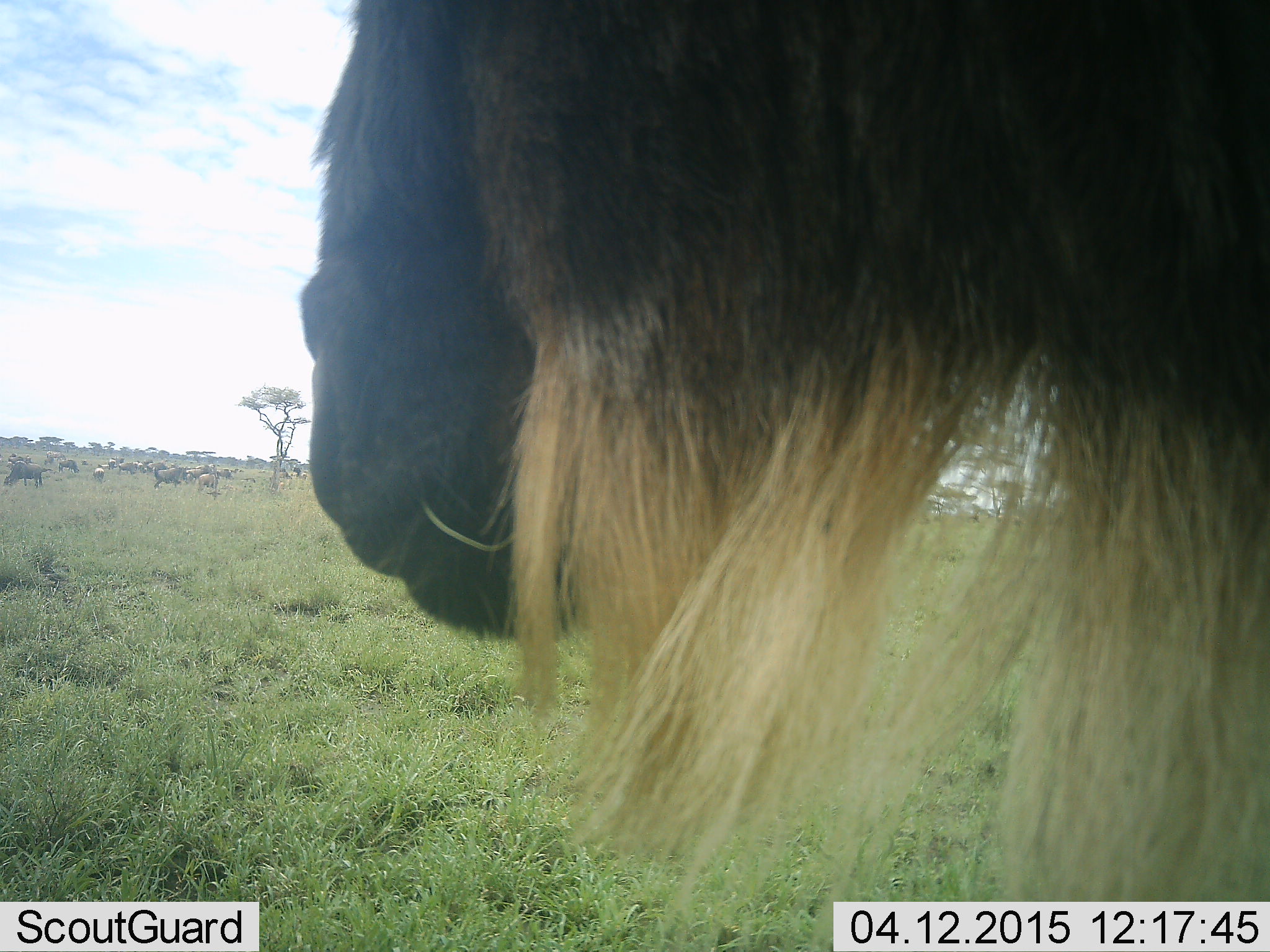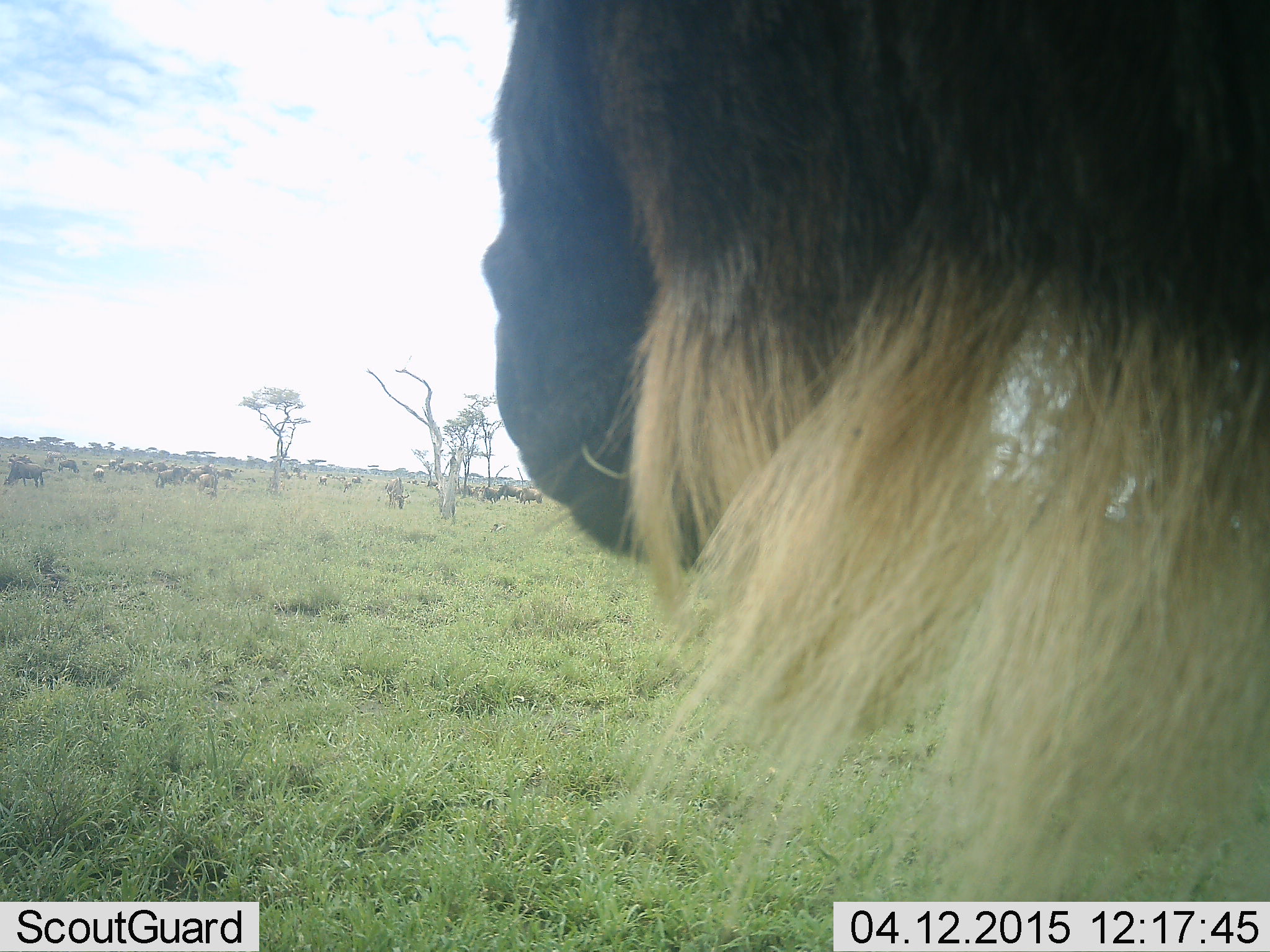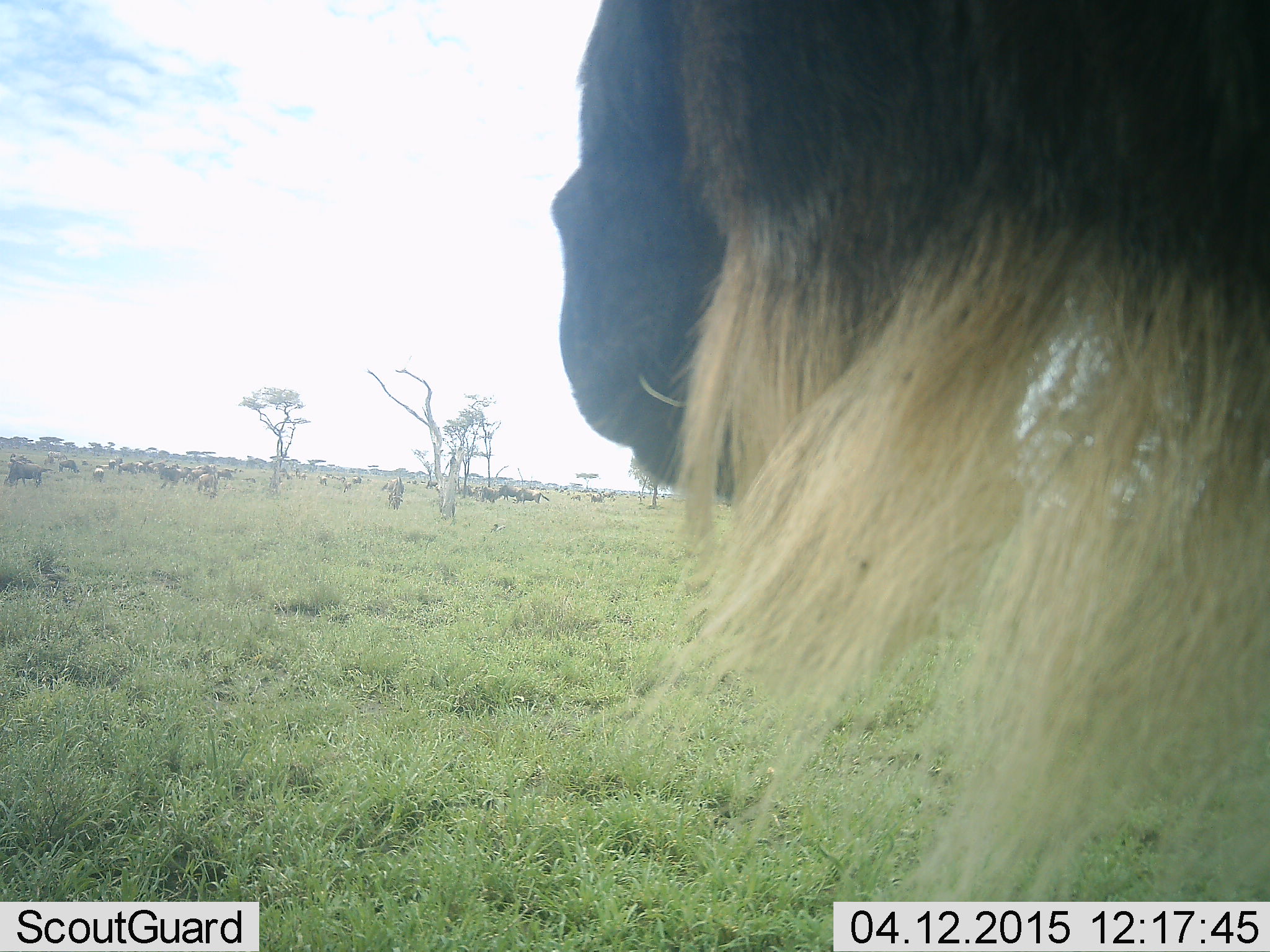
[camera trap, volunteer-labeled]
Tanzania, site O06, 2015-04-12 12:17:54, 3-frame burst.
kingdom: Animalia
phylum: Chordata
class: Mammalia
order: Artiodactyla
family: Bovidae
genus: Connochaetes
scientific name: Connochaetes taurinus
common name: blue wildebeest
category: wildebeest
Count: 11-50.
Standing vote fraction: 90%.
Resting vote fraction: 0%.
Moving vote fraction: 20%.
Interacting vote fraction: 0%.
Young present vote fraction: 0%.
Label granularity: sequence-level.